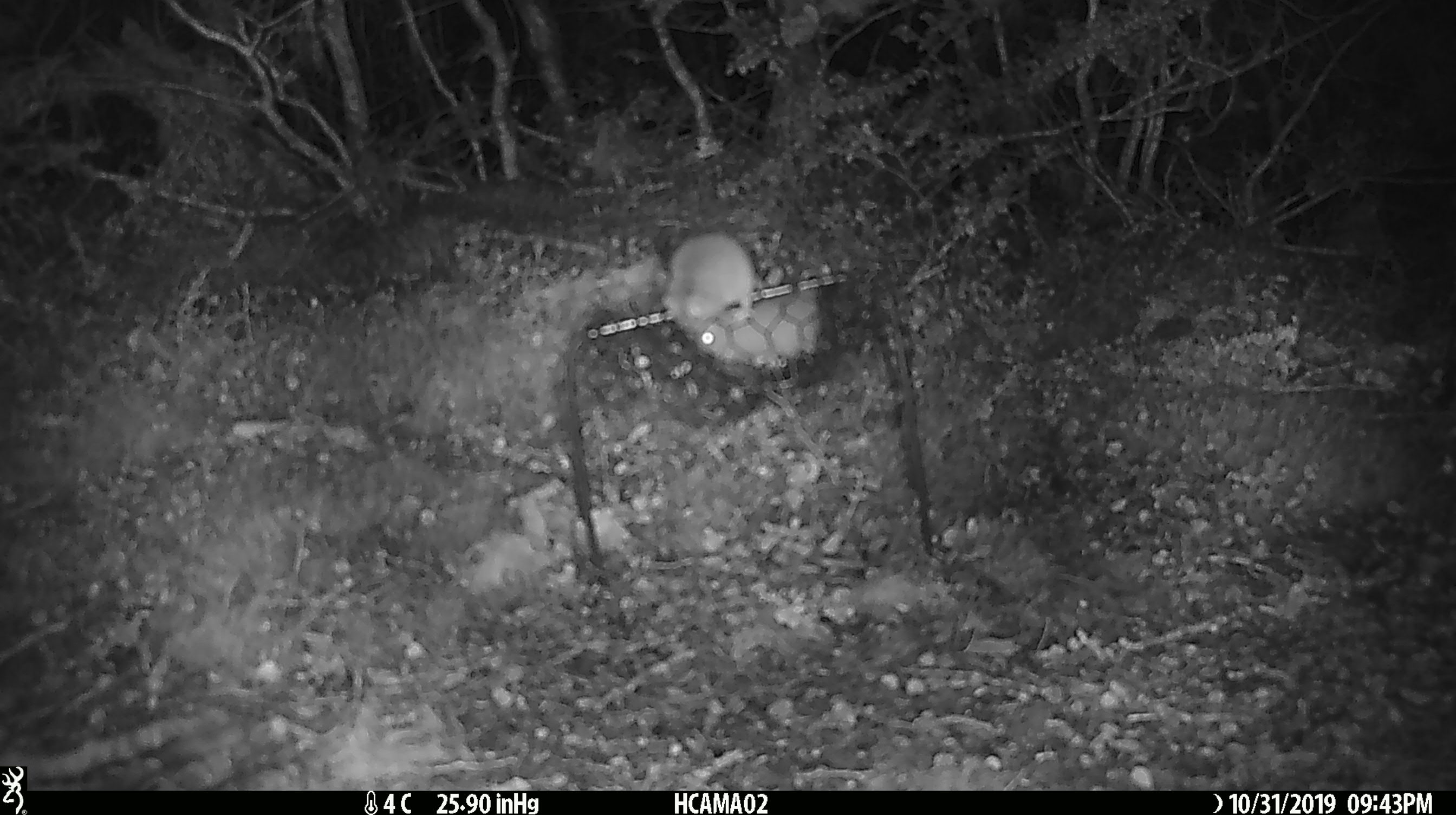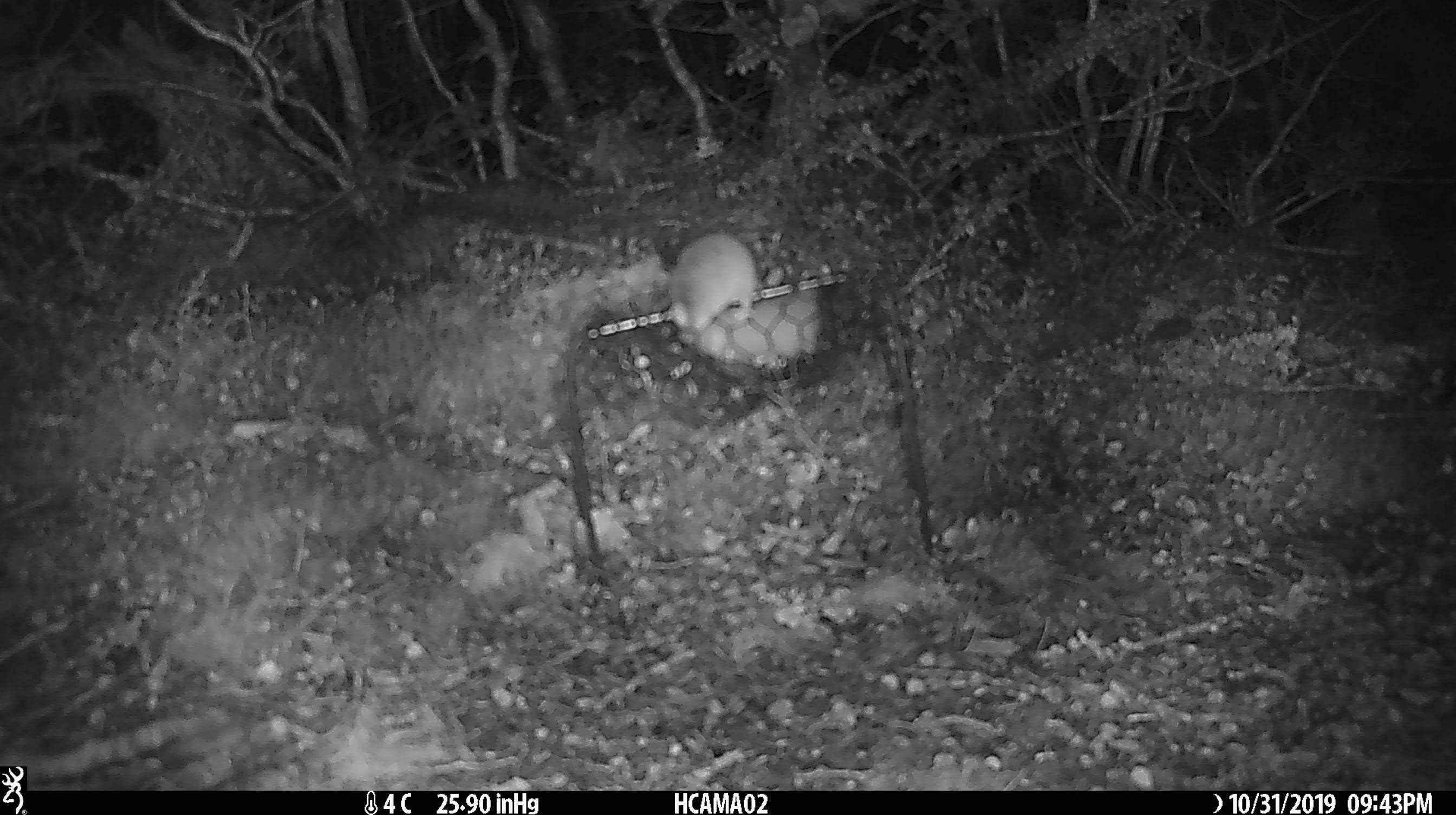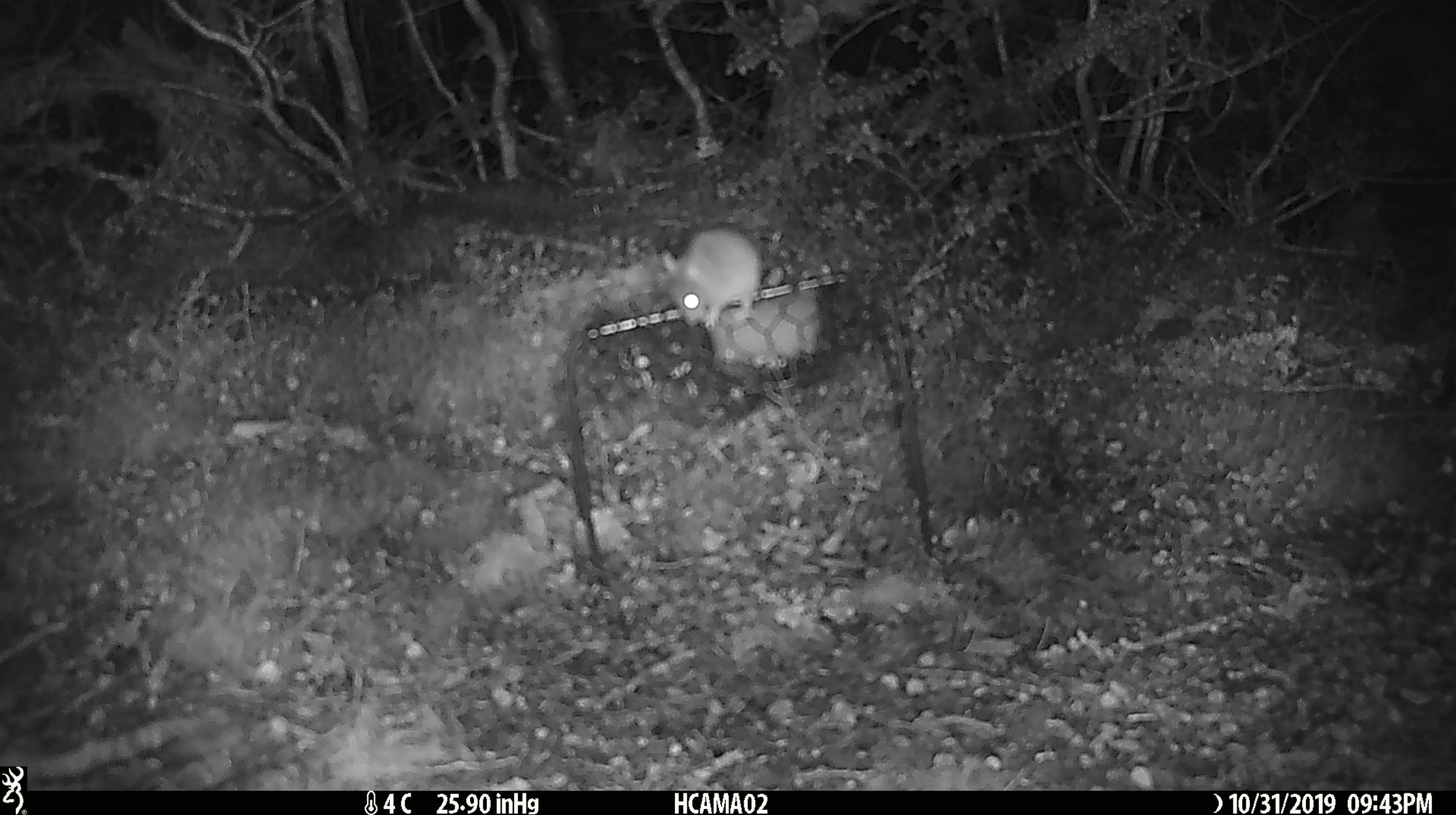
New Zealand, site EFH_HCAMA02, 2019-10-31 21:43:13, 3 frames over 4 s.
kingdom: Animalia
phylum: Chordata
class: Mammalia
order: Rodentia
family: Muridae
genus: Mus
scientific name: Mus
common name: mouse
Mouse (Mus).